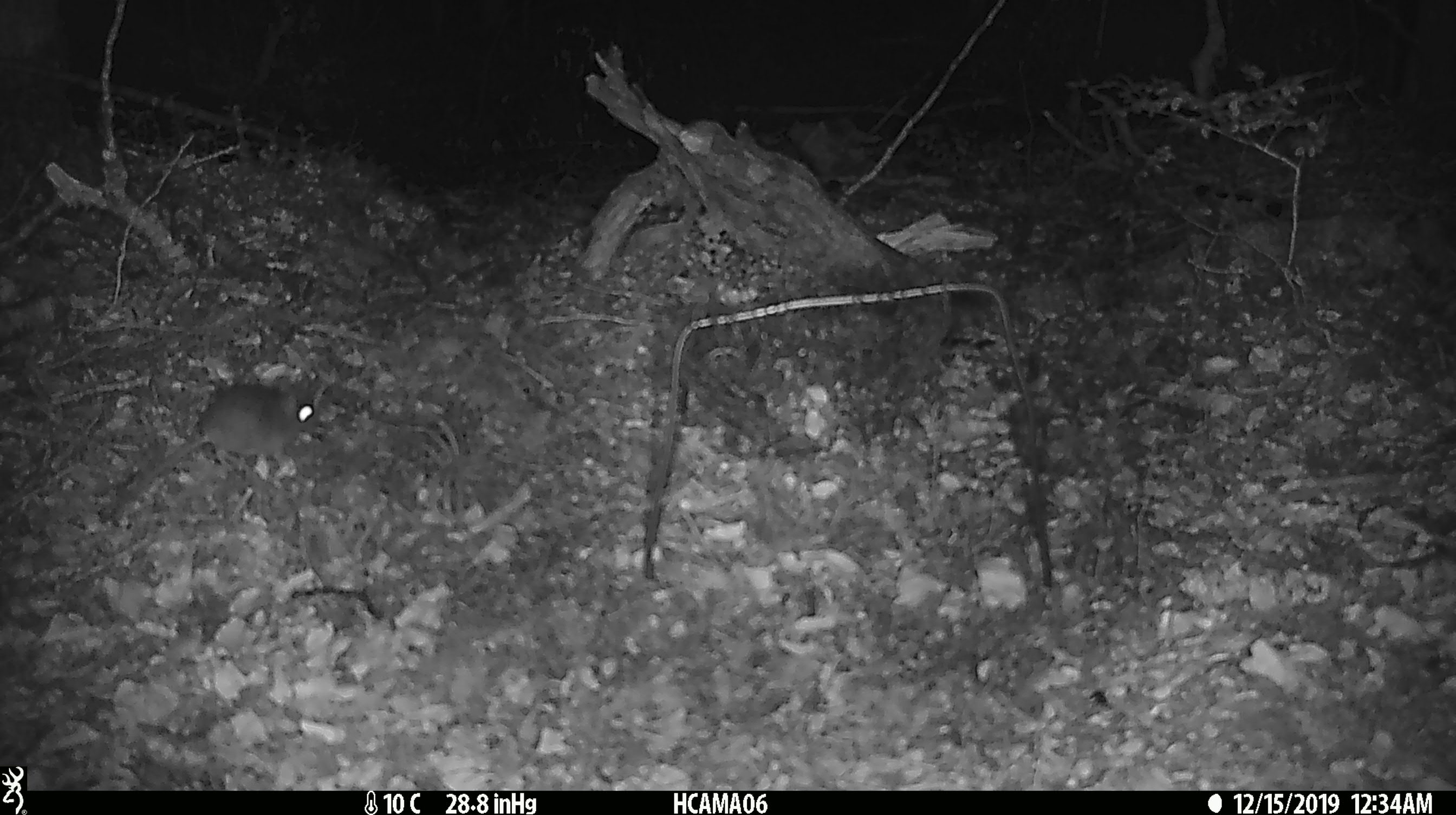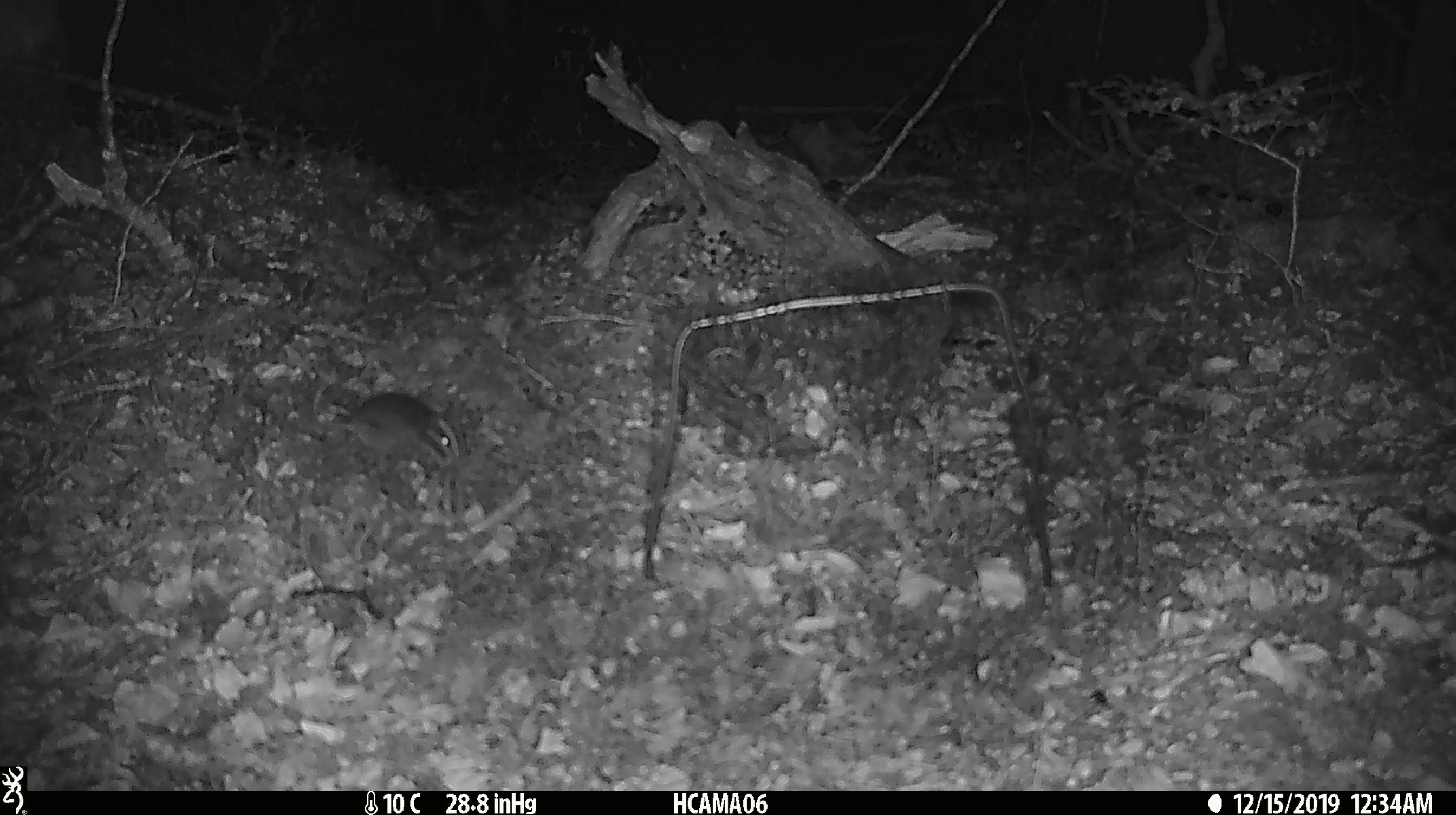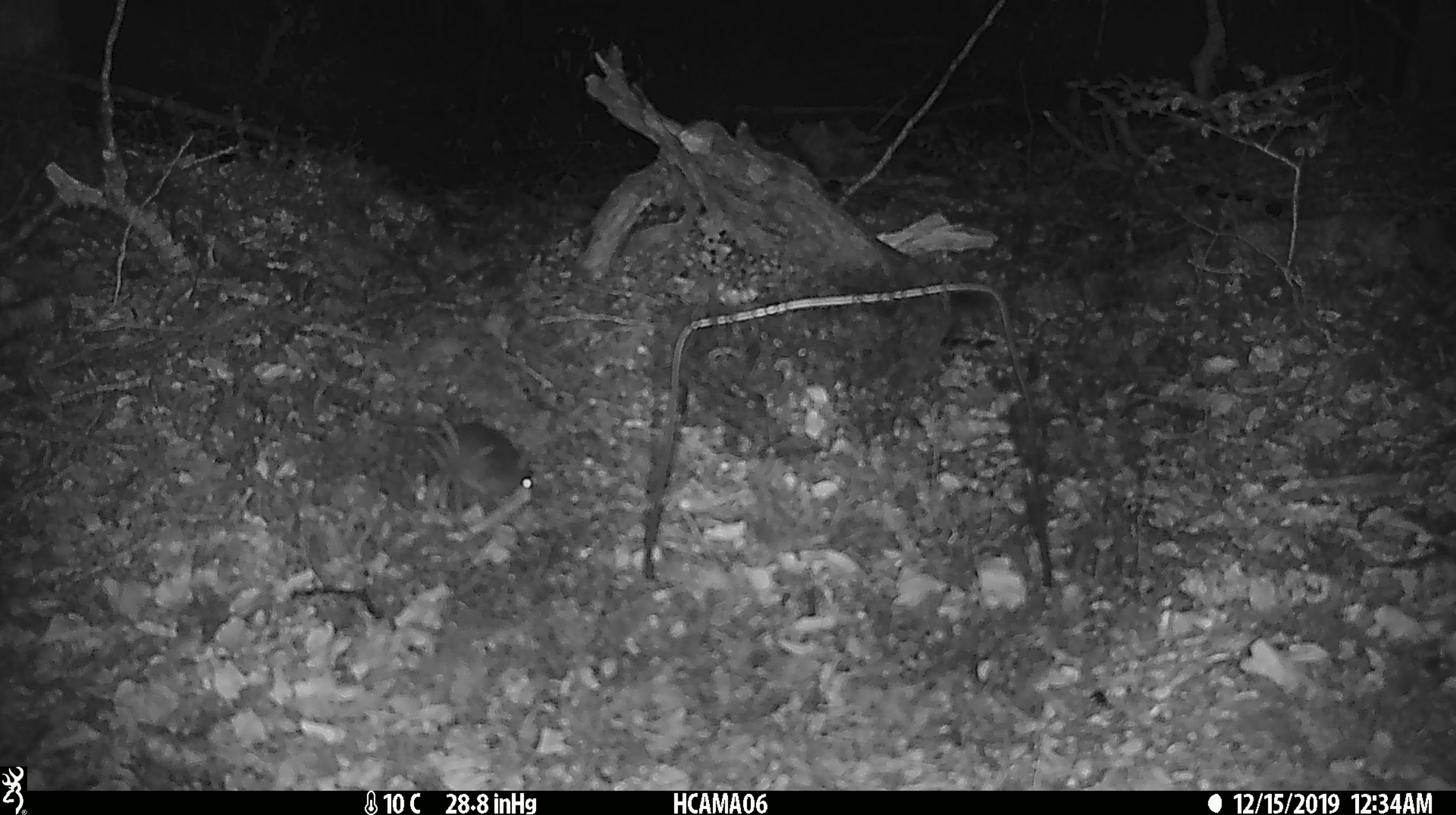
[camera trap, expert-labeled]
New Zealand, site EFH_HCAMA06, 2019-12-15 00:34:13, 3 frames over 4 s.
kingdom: Animalia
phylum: Chordata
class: Mammalia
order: Rodentia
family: Muridae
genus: Mus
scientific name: Mus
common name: mouse